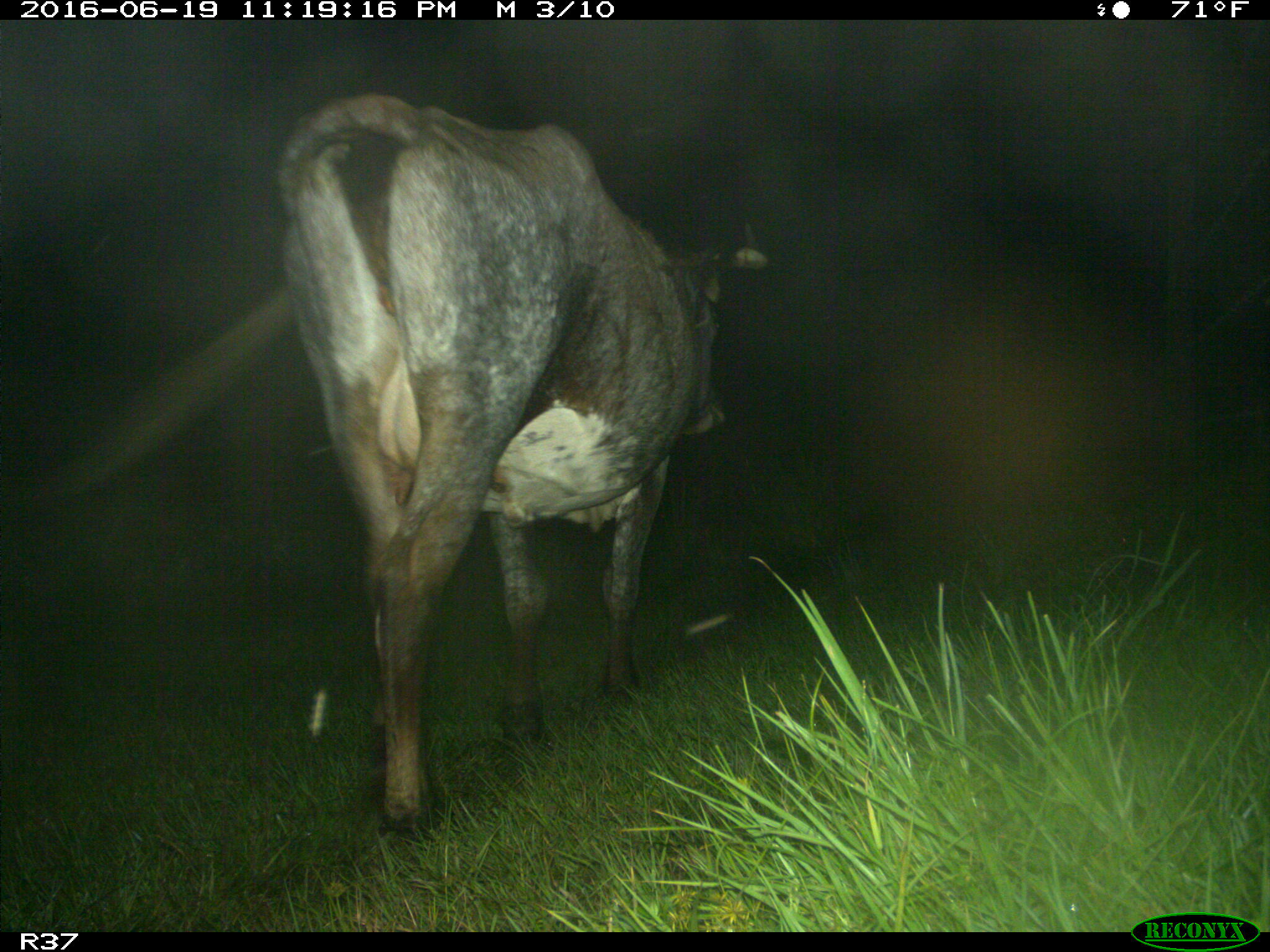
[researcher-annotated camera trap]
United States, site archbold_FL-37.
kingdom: Animalia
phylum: Chordata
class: Mammalia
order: Artiodactyla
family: Bovidae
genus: Bos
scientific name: Bos taurus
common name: domestic cow